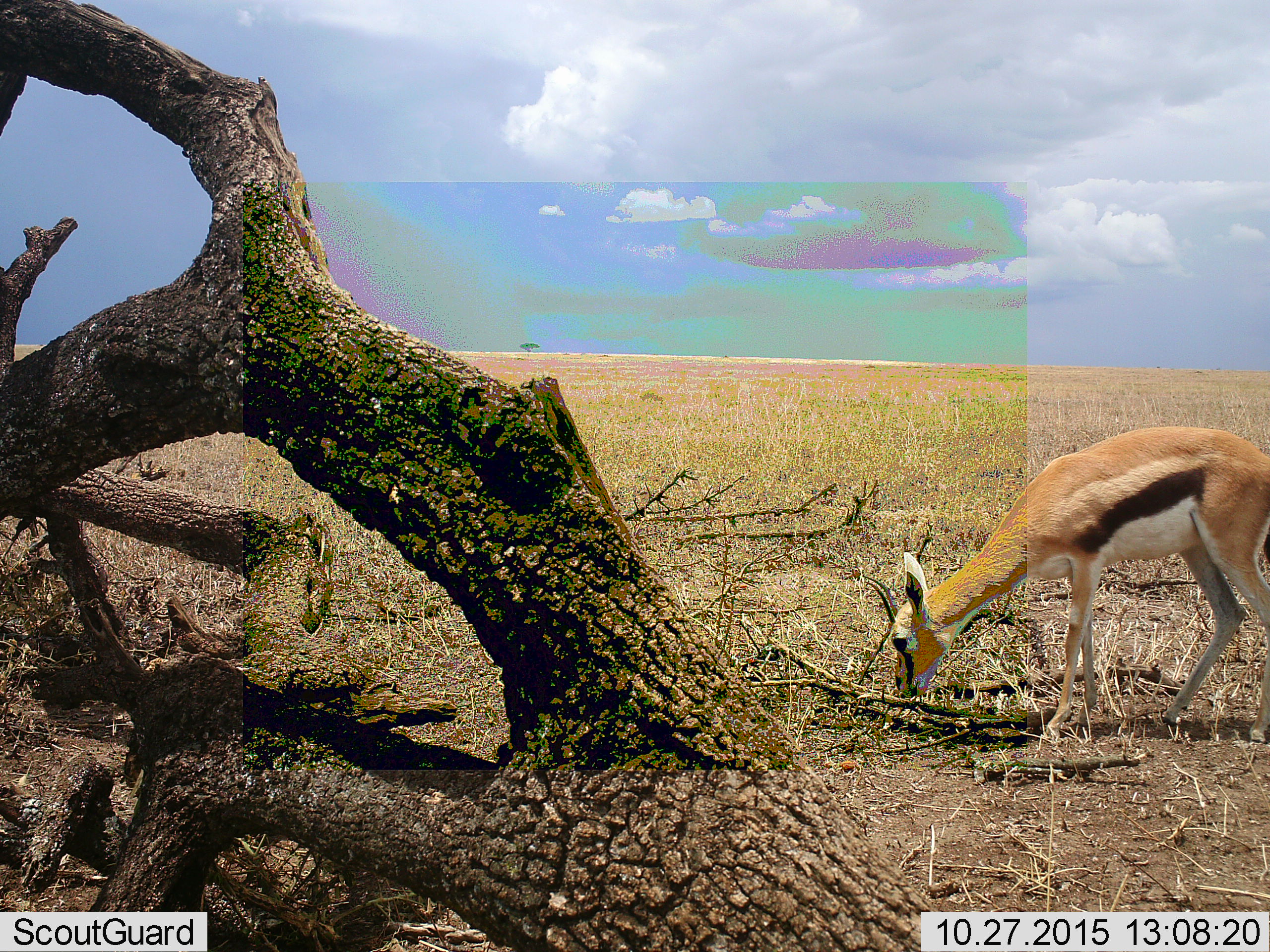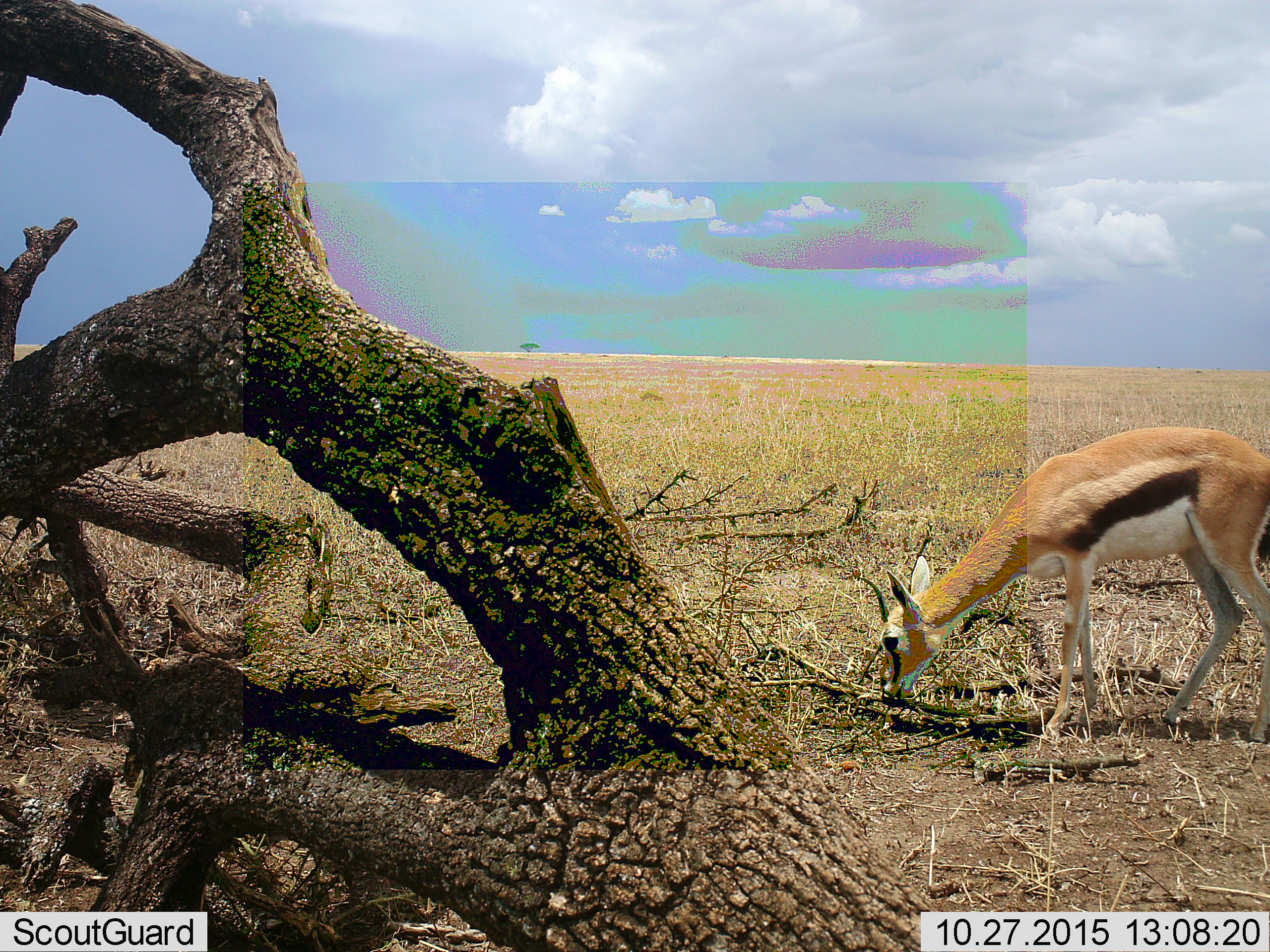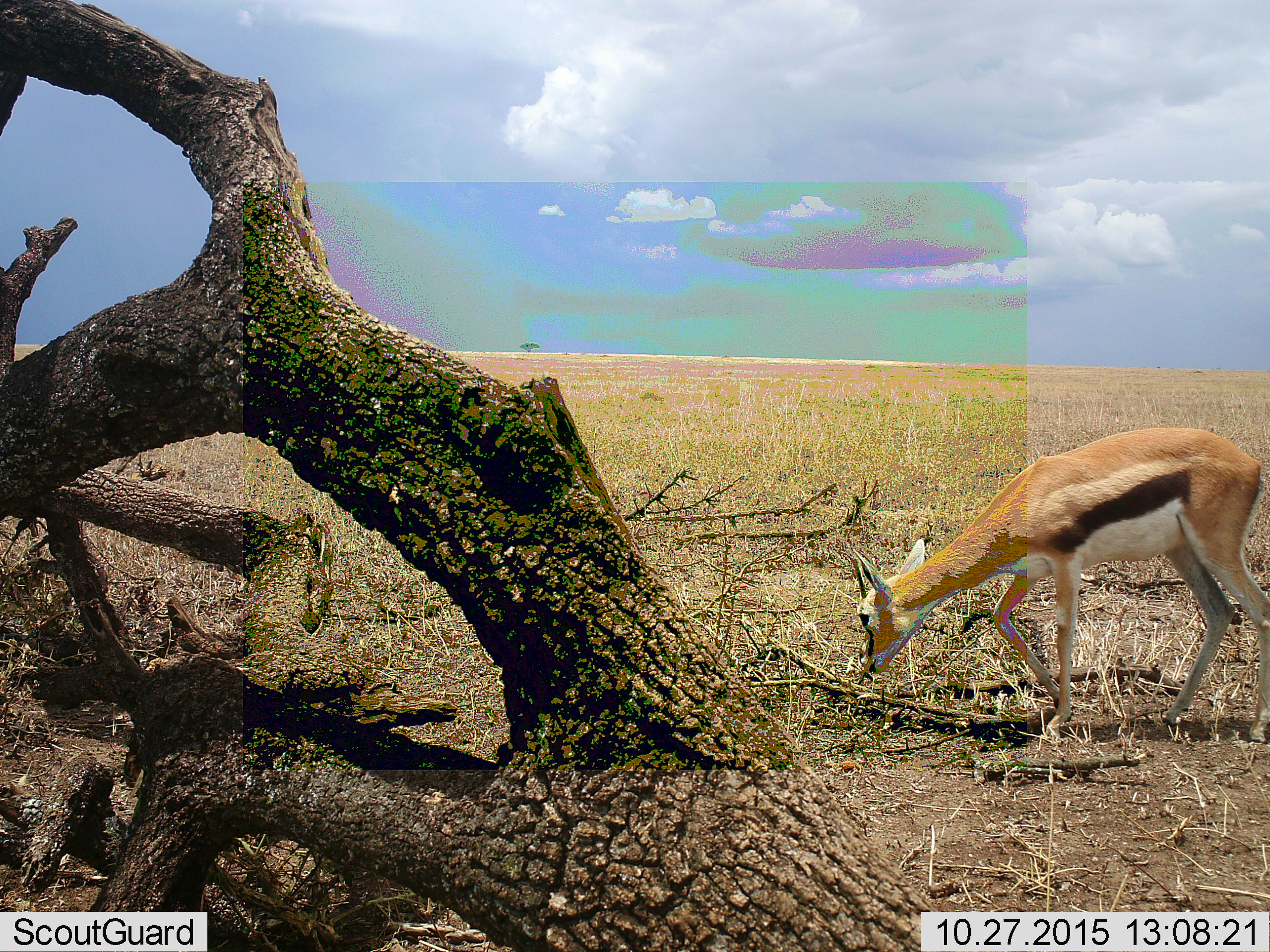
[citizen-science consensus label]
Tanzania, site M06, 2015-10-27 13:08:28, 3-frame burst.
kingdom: Animalia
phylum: Chordata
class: Mammalia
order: Artiodactyla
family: Bovidae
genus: Eudorcas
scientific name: Eudorcas thomsonii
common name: thomson's gazelle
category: gazellethomsons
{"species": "gazellethomsons (thomson's gazelle) (Eudorcas thomsonii)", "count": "1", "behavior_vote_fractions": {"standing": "20%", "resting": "0%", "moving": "20%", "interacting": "0%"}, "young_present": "10%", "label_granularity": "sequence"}